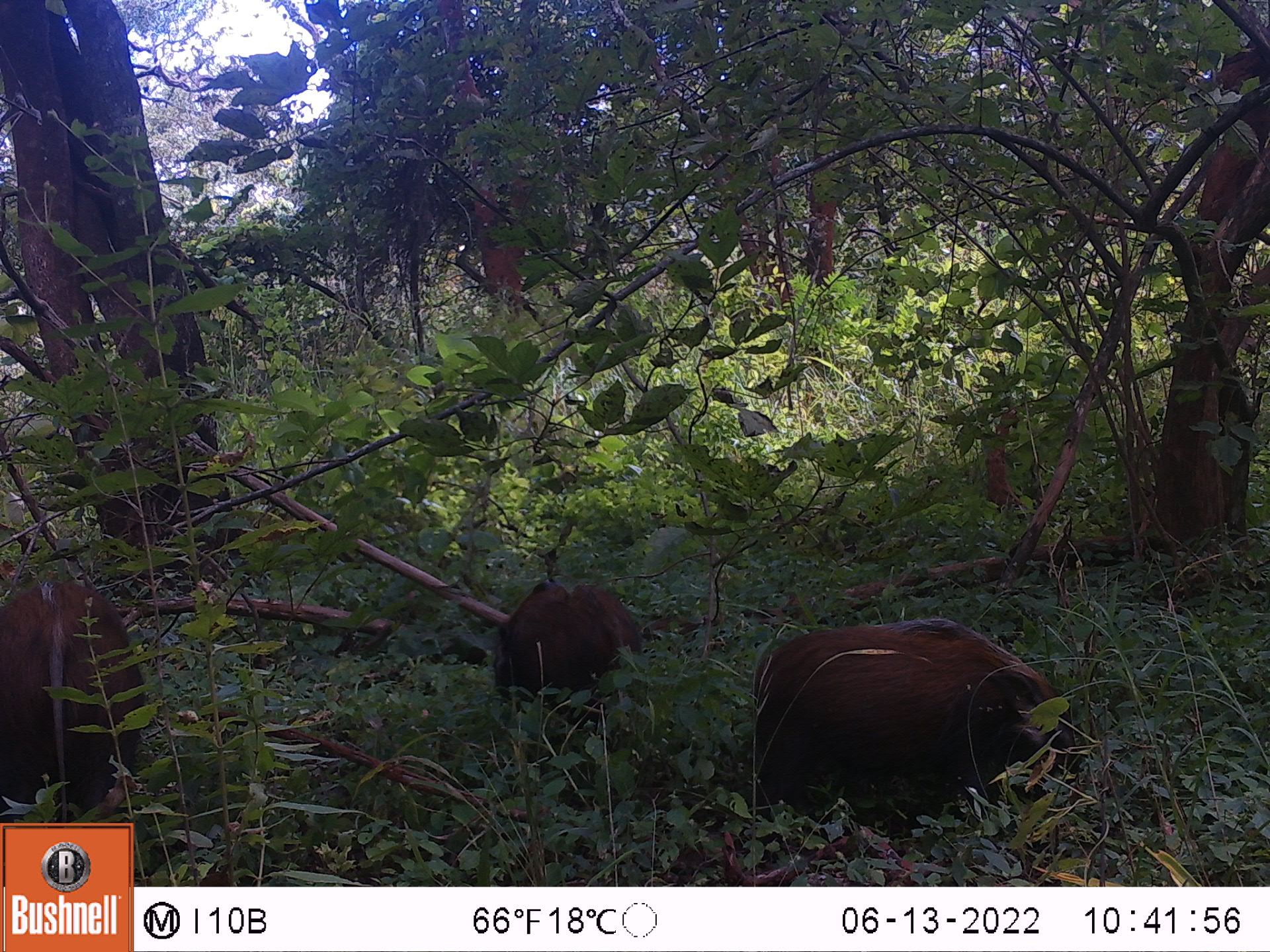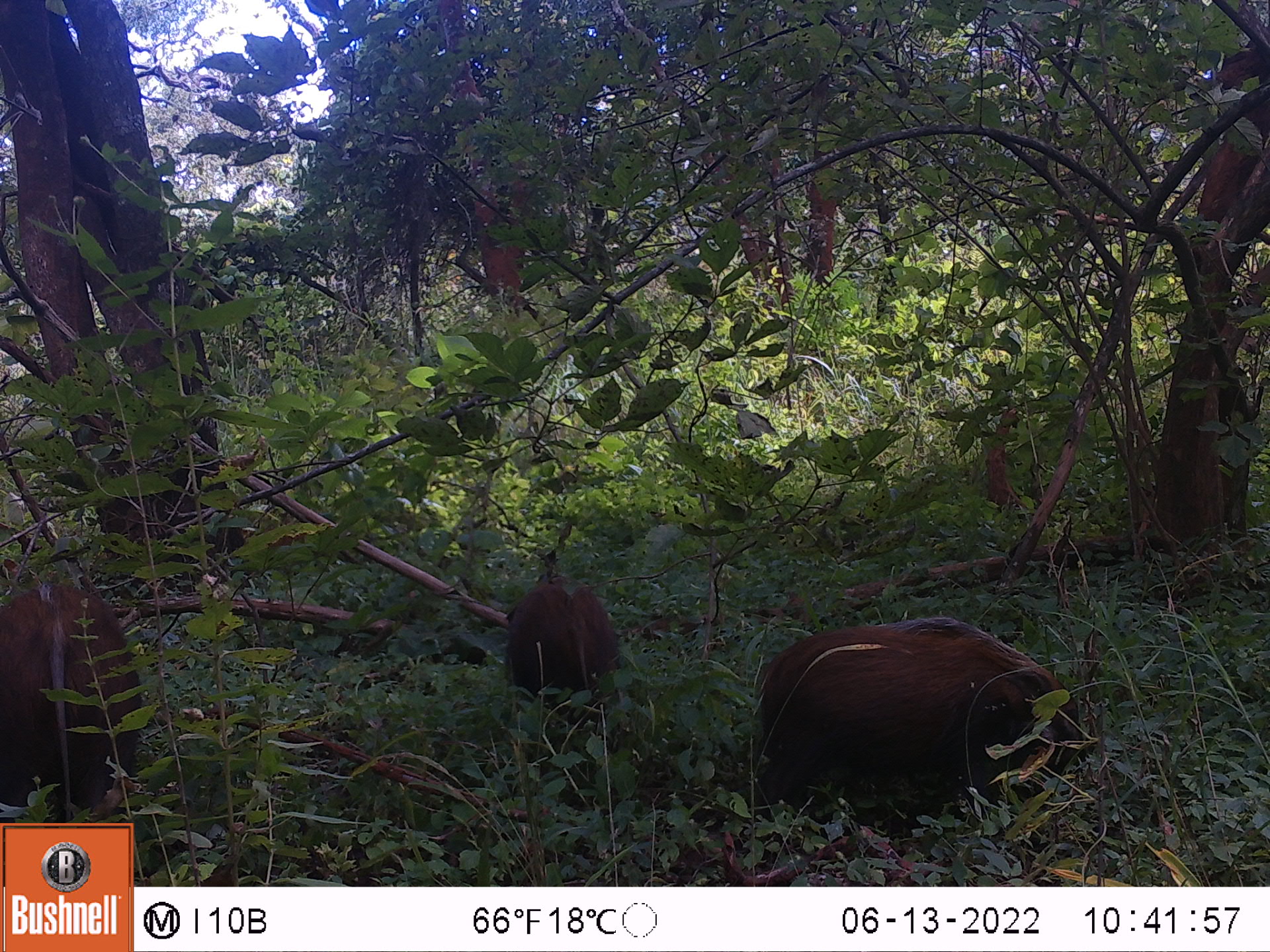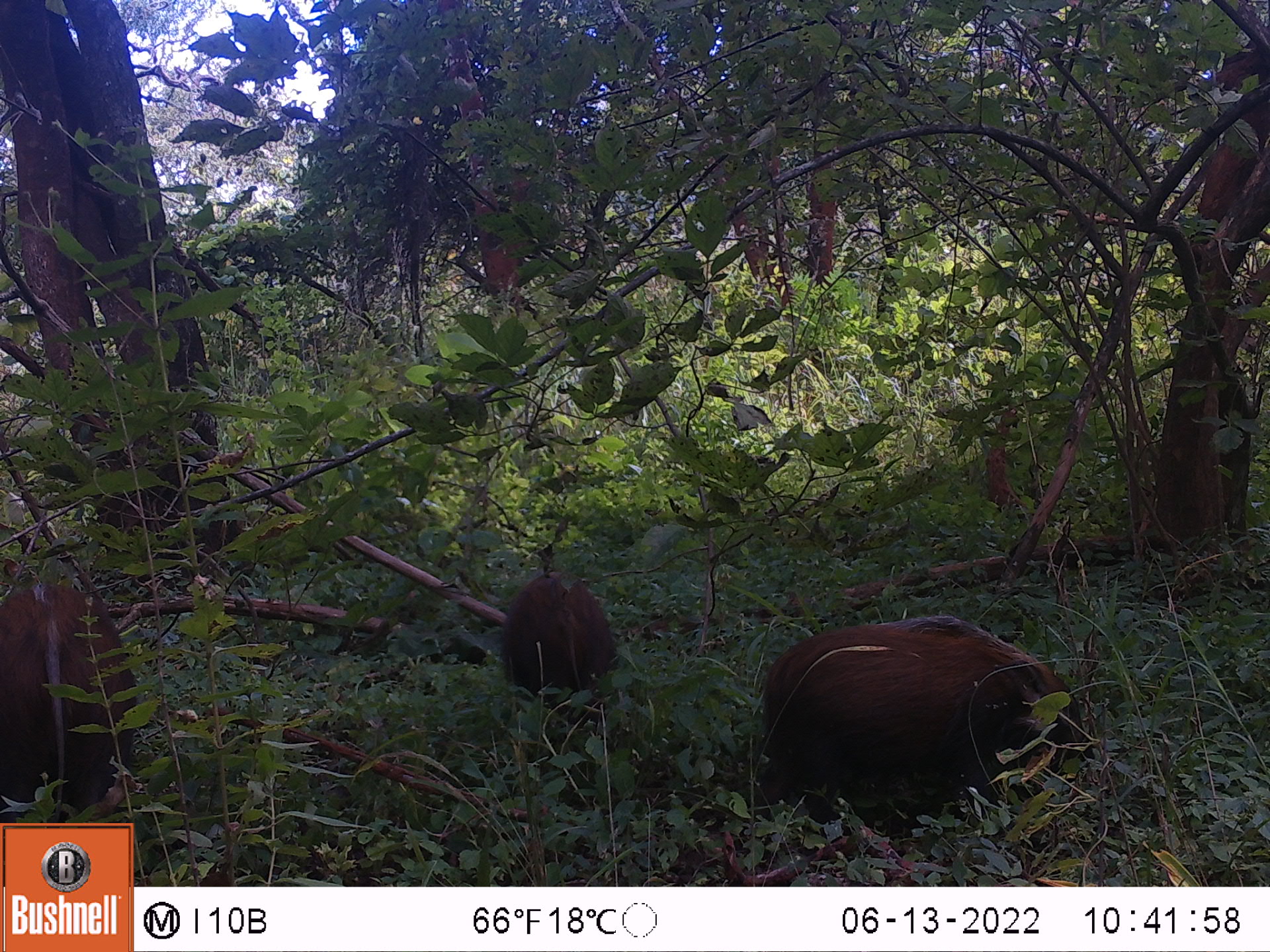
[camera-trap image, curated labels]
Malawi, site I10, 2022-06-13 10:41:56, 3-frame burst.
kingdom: Animalia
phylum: Chordata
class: Mammalia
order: Artiodactyla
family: Suidae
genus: Potamochoerus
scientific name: Potamochoerus larvatus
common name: bushpig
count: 3